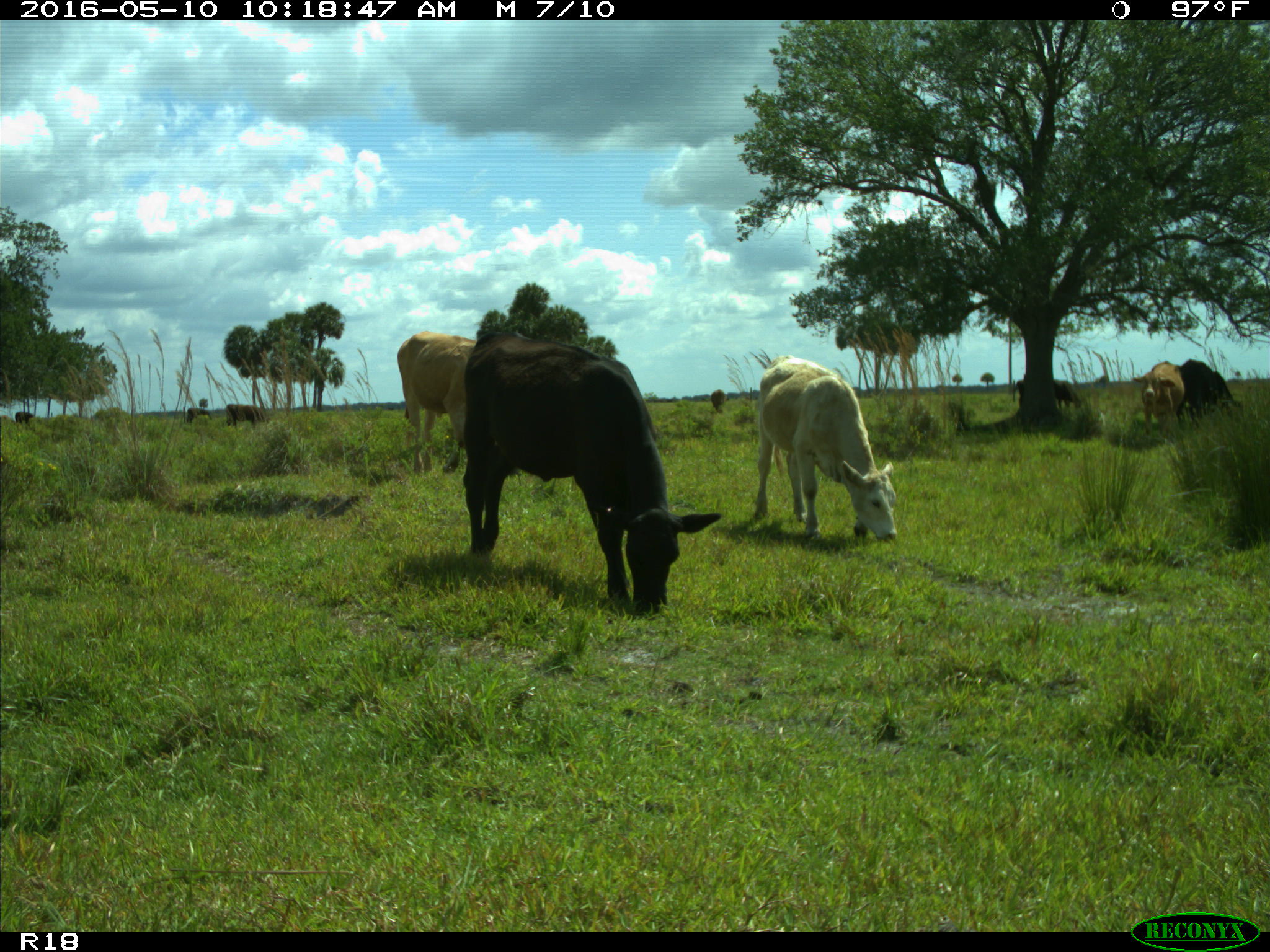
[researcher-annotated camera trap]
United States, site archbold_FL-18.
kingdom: Animalia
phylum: Chordata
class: Mammalia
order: Artiodactyla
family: Bovidae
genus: Bos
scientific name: Bos taurus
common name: domestic cow